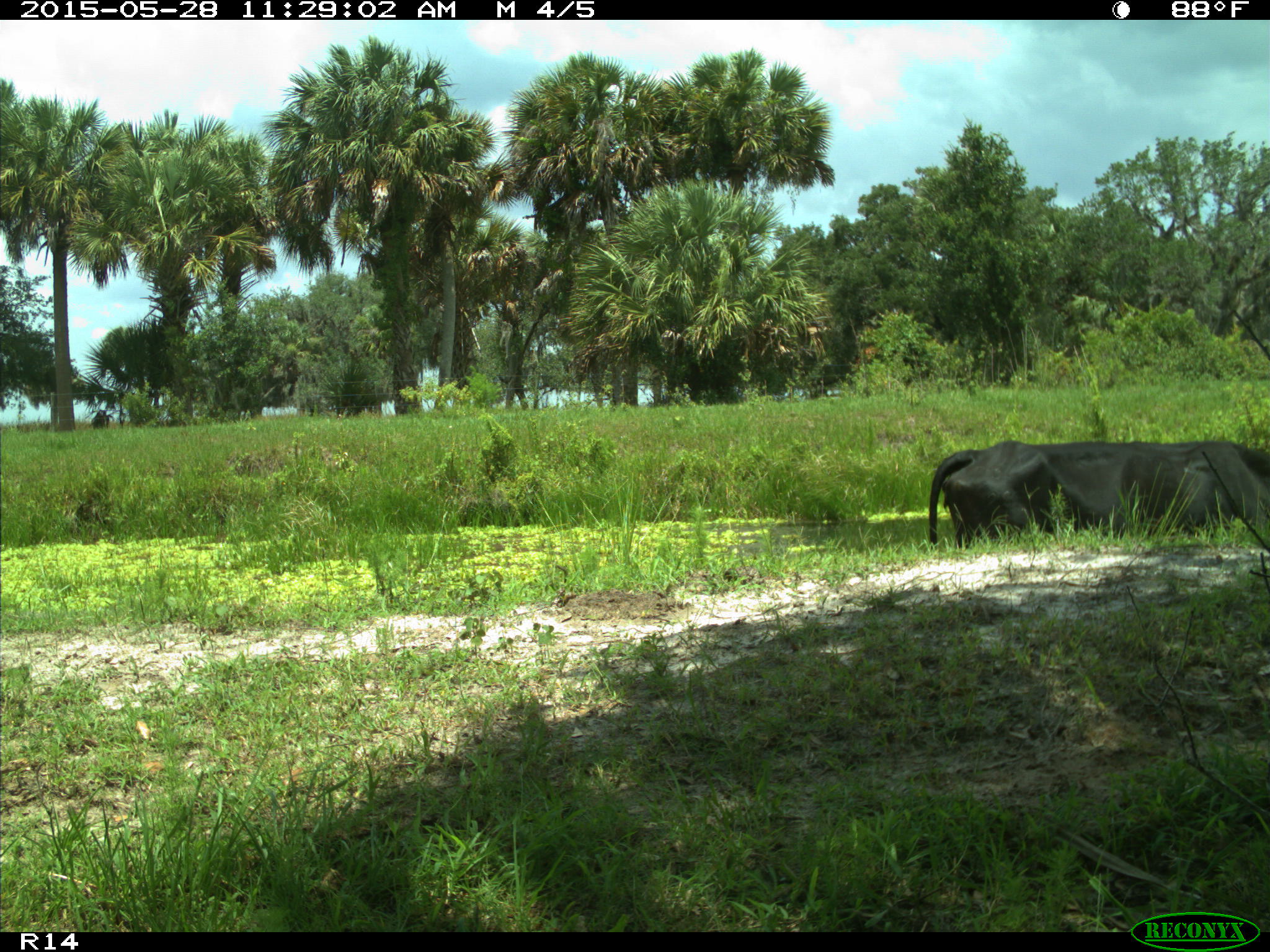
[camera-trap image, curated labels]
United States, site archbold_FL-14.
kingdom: Animalia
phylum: Chordata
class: Mammalia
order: Artiodactyla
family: Bovidae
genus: Bos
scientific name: Bos taurus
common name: domestic cow